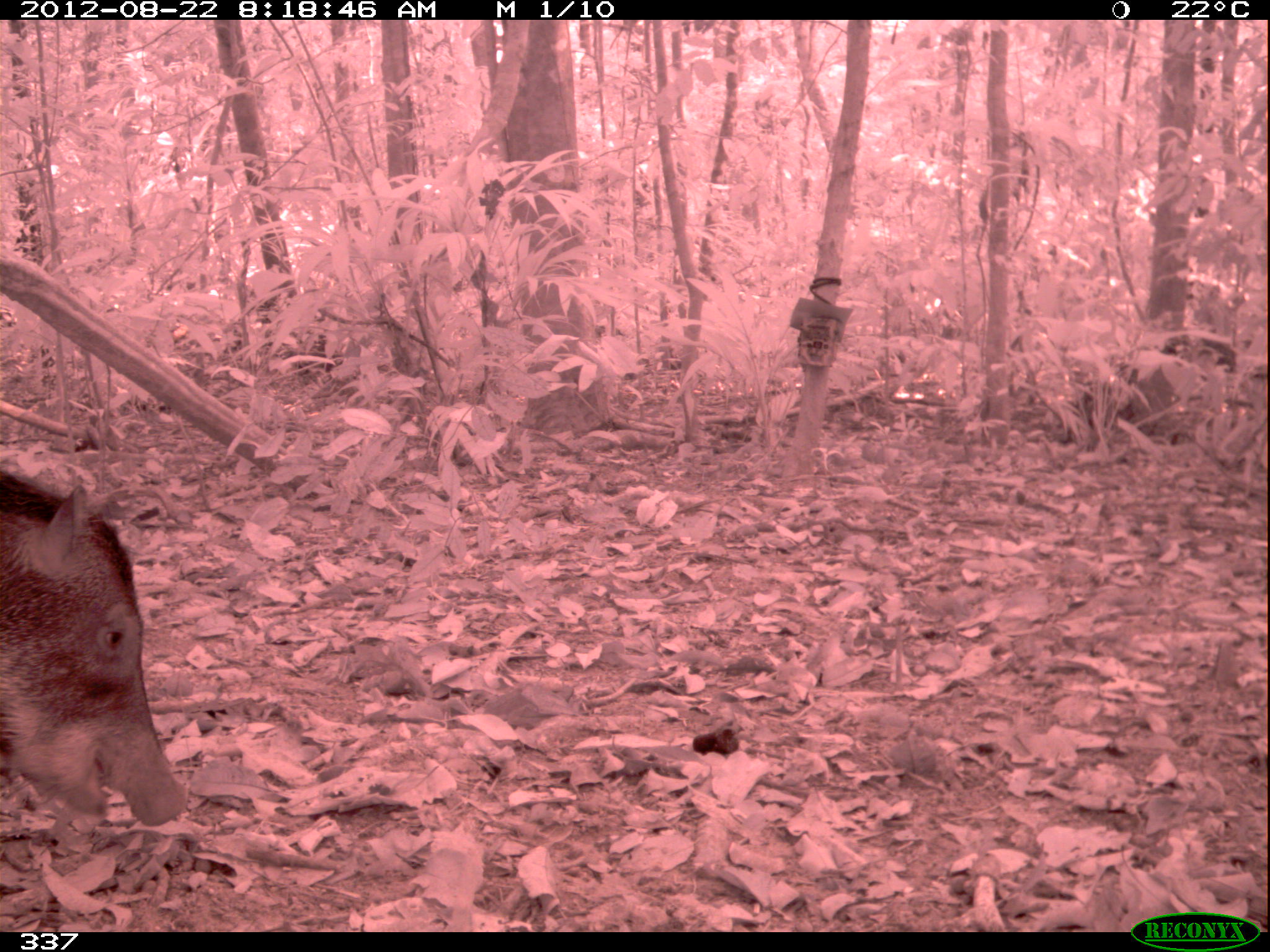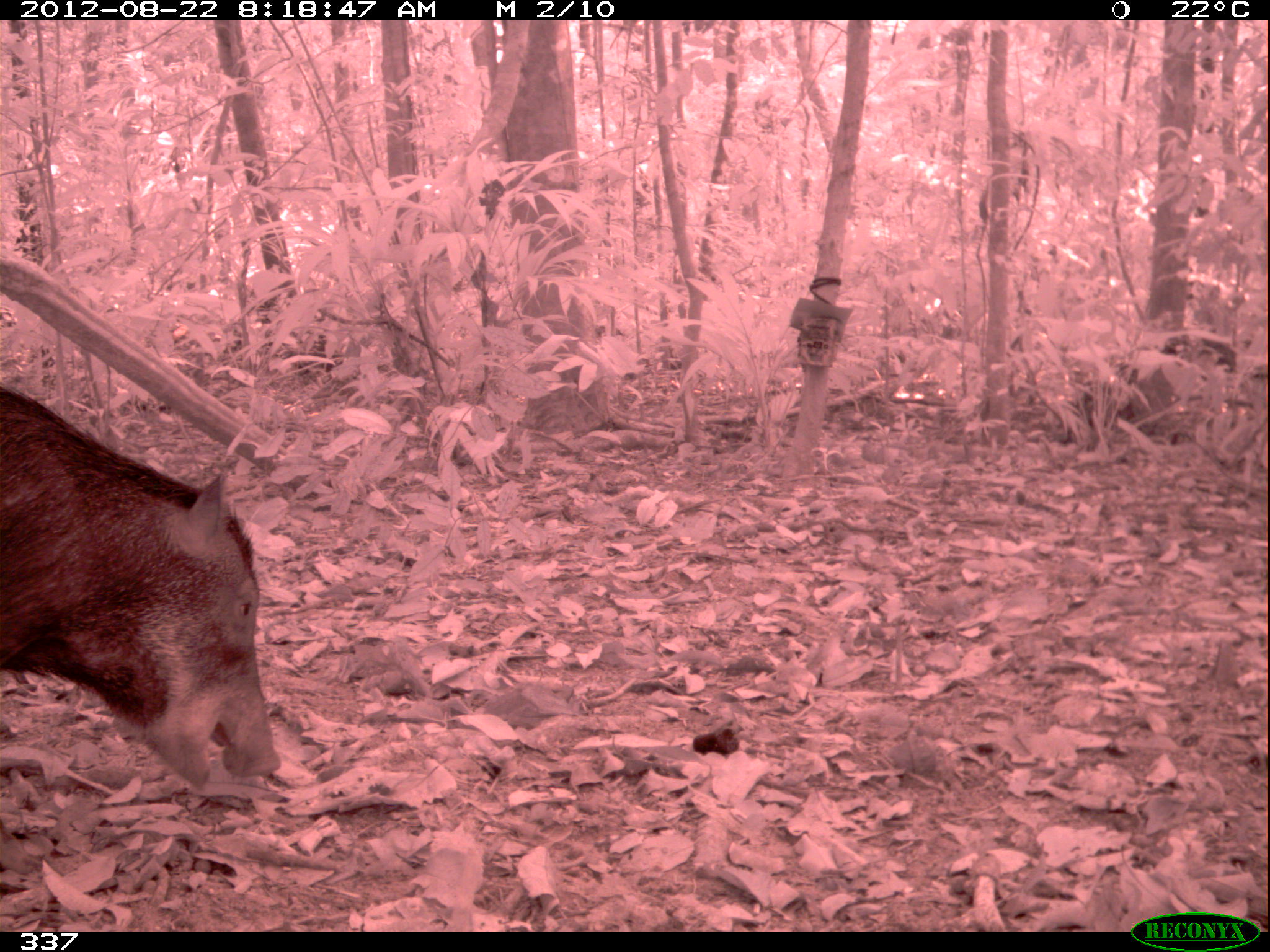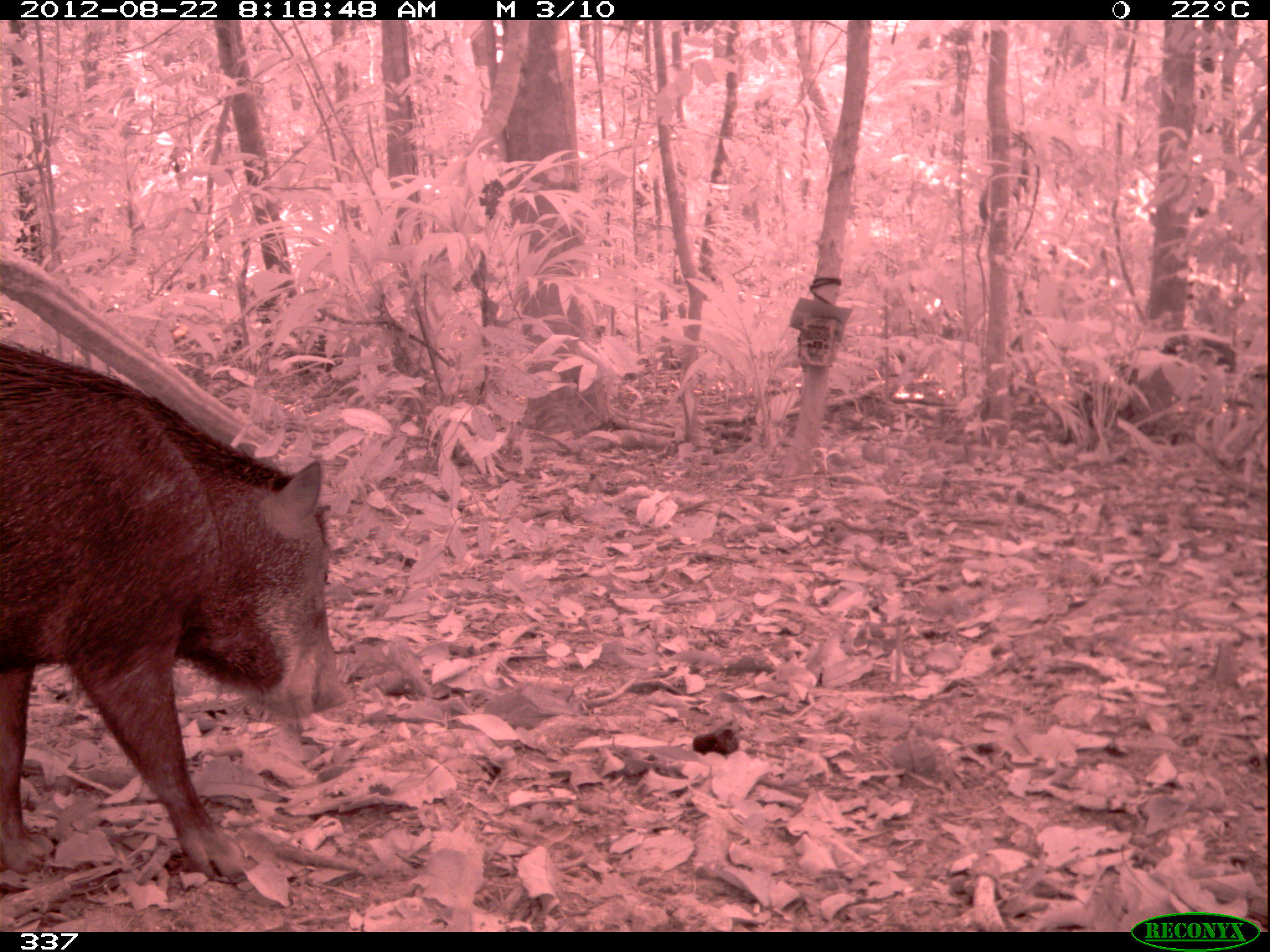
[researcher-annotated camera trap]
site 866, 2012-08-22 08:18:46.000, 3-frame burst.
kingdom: Animalia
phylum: Chordata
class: Mammalia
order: Artiodactyla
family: Tayassuidae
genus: Tayassu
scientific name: Tayassu pecari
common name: white-lipped peccary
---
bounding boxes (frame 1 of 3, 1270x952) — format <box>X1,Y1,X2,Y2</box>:
tayassu pecari: <box>0,468,189,827</box>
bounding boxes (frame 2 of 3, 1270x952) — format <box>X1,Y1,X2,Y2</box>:
tayassu pecari: <box>0,385,278,788</box>